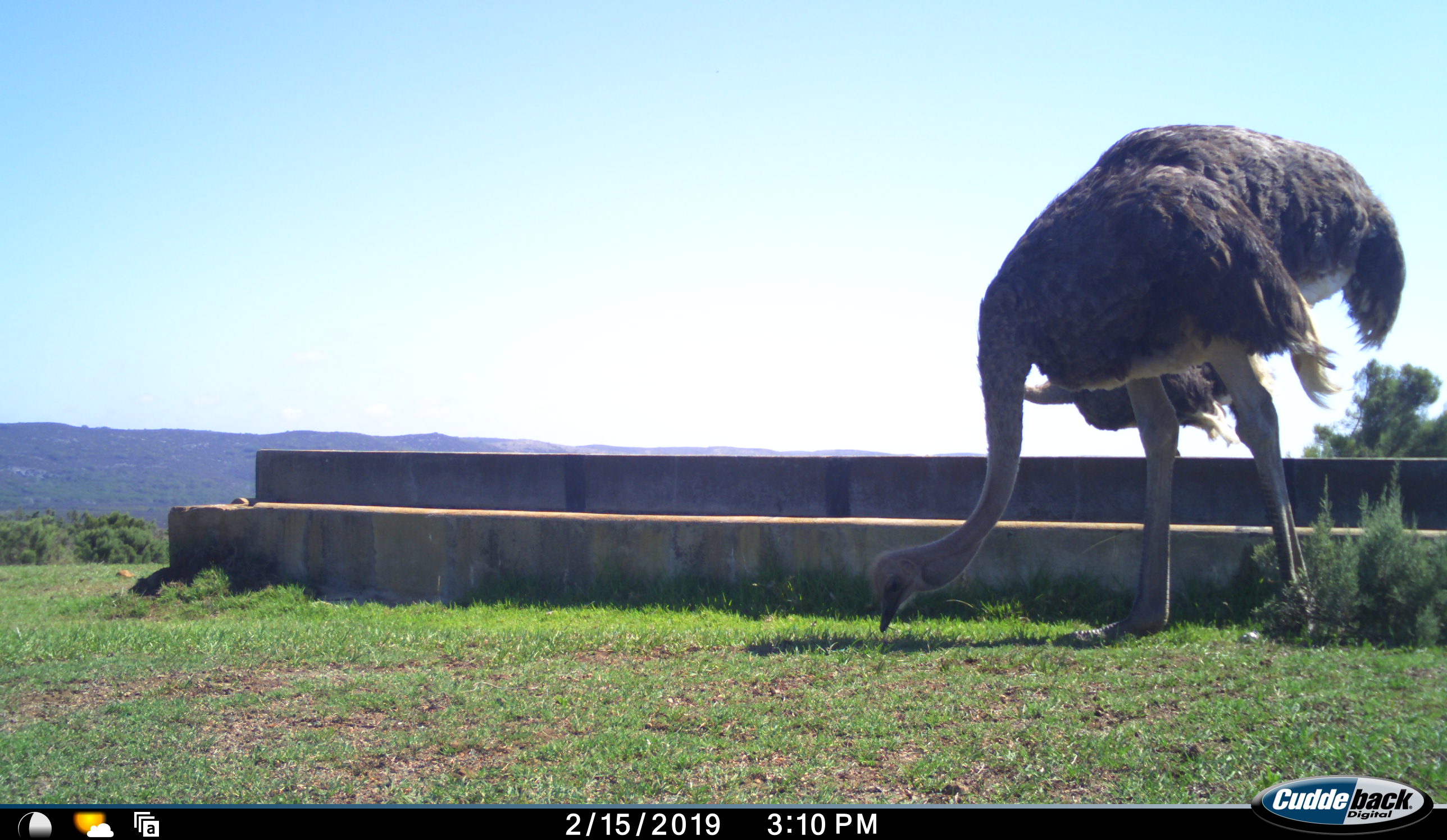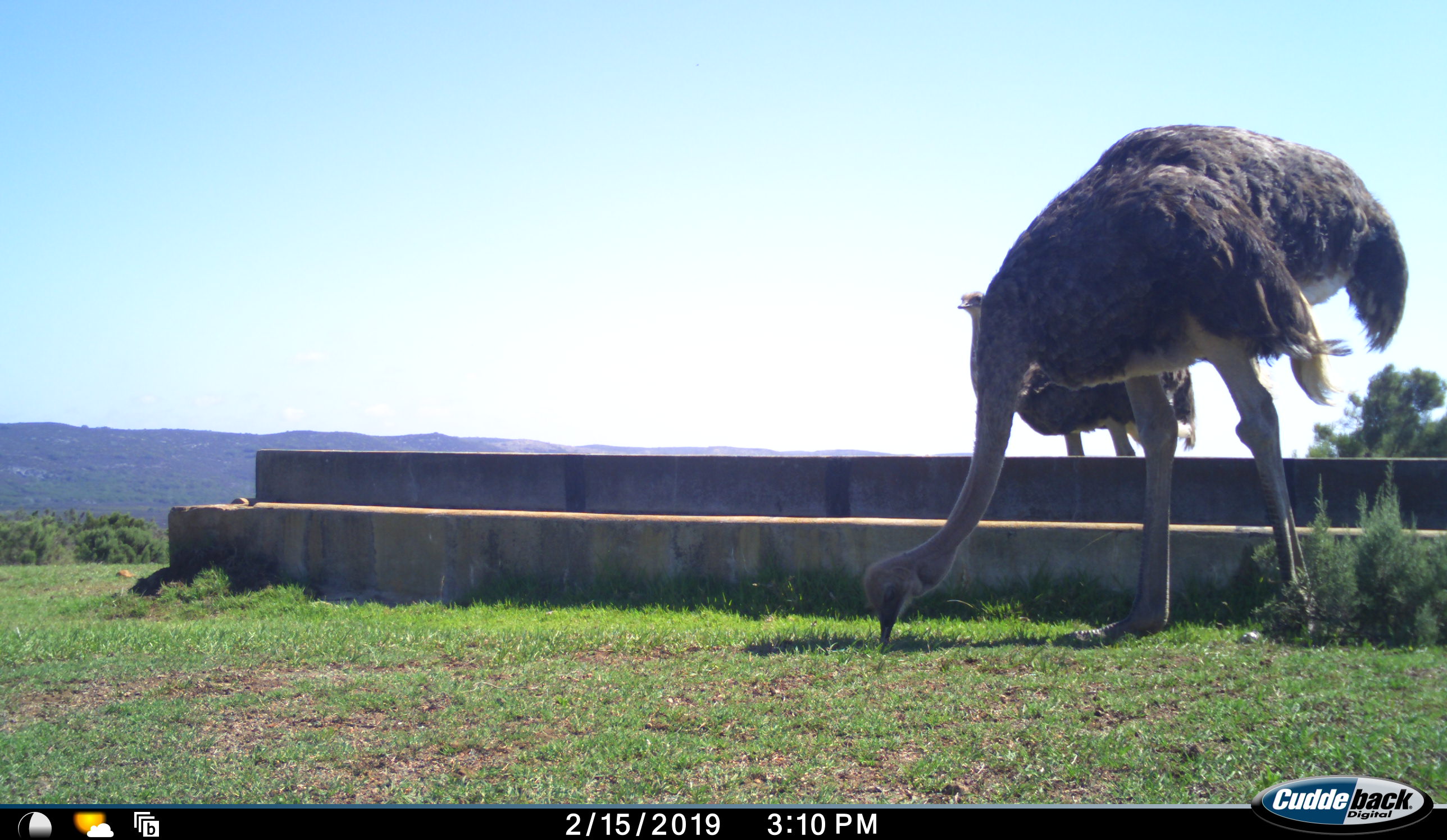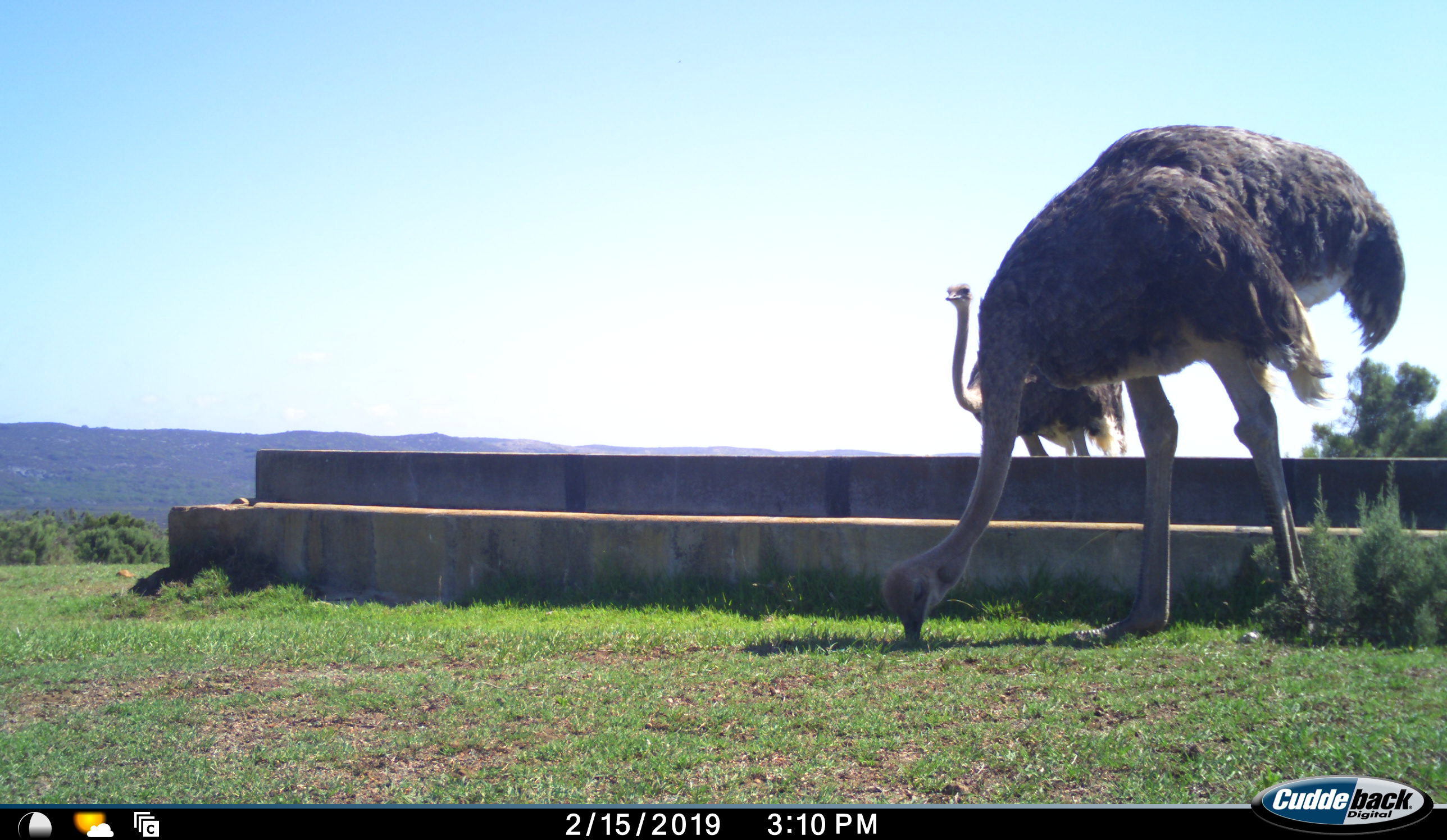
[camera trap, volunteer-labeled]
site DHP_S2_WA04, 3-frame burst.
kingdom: Animalia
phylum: Chordata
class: Aves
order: Struthioniformes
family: Struthionidae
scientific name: Struthionidae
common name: ostrich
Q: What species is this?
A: Ostrich (Struthionidae).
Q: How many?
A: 2.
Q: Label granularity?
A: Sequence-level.